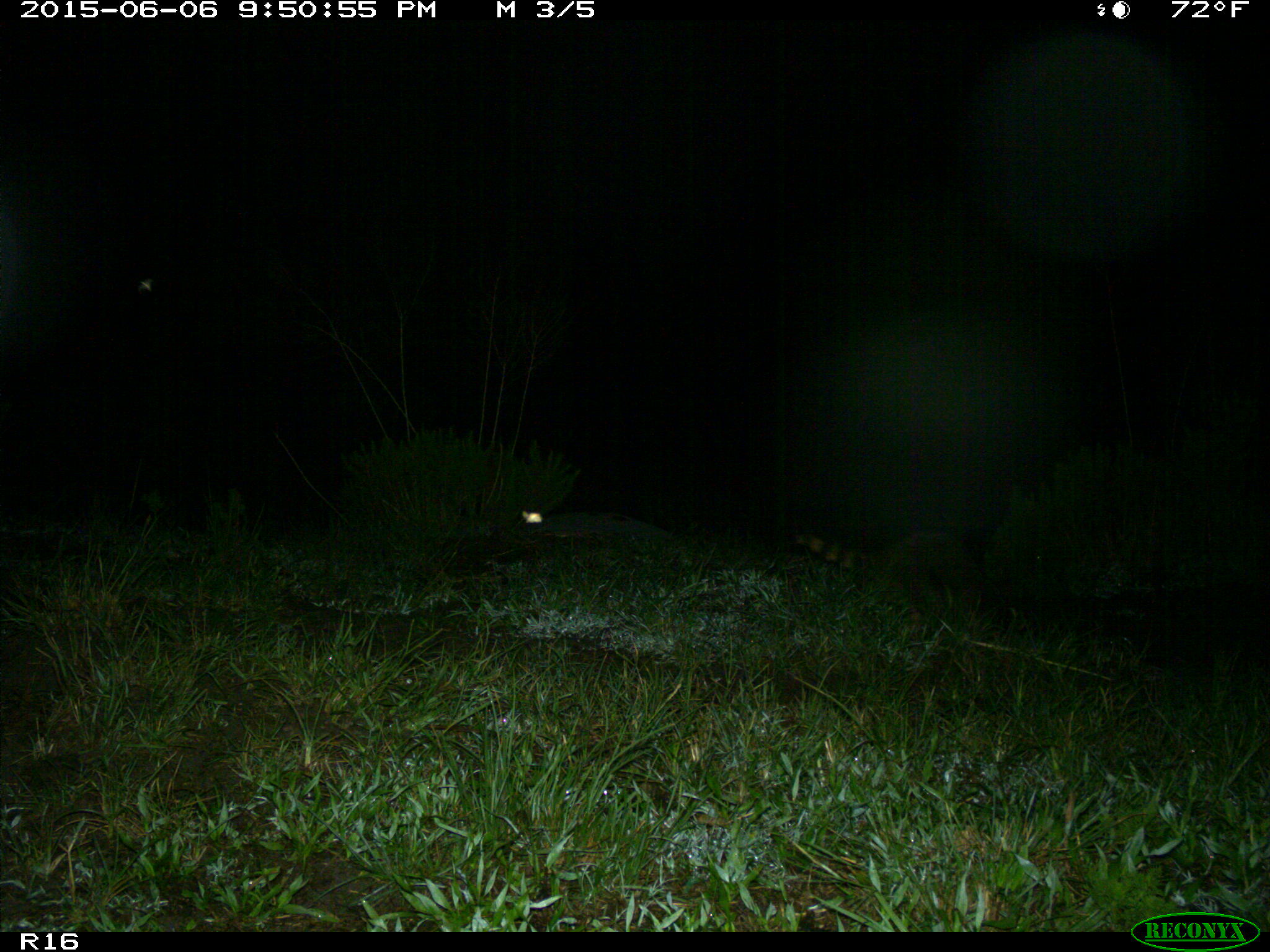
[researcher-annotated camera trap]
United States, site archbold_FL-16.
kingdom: Animalia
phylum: Chordata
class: Mammalia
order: Carnivora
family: Procyonidae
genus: Procyon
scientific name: Procyon lotor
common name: common raccoon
Procyon lotor (common raccoon).